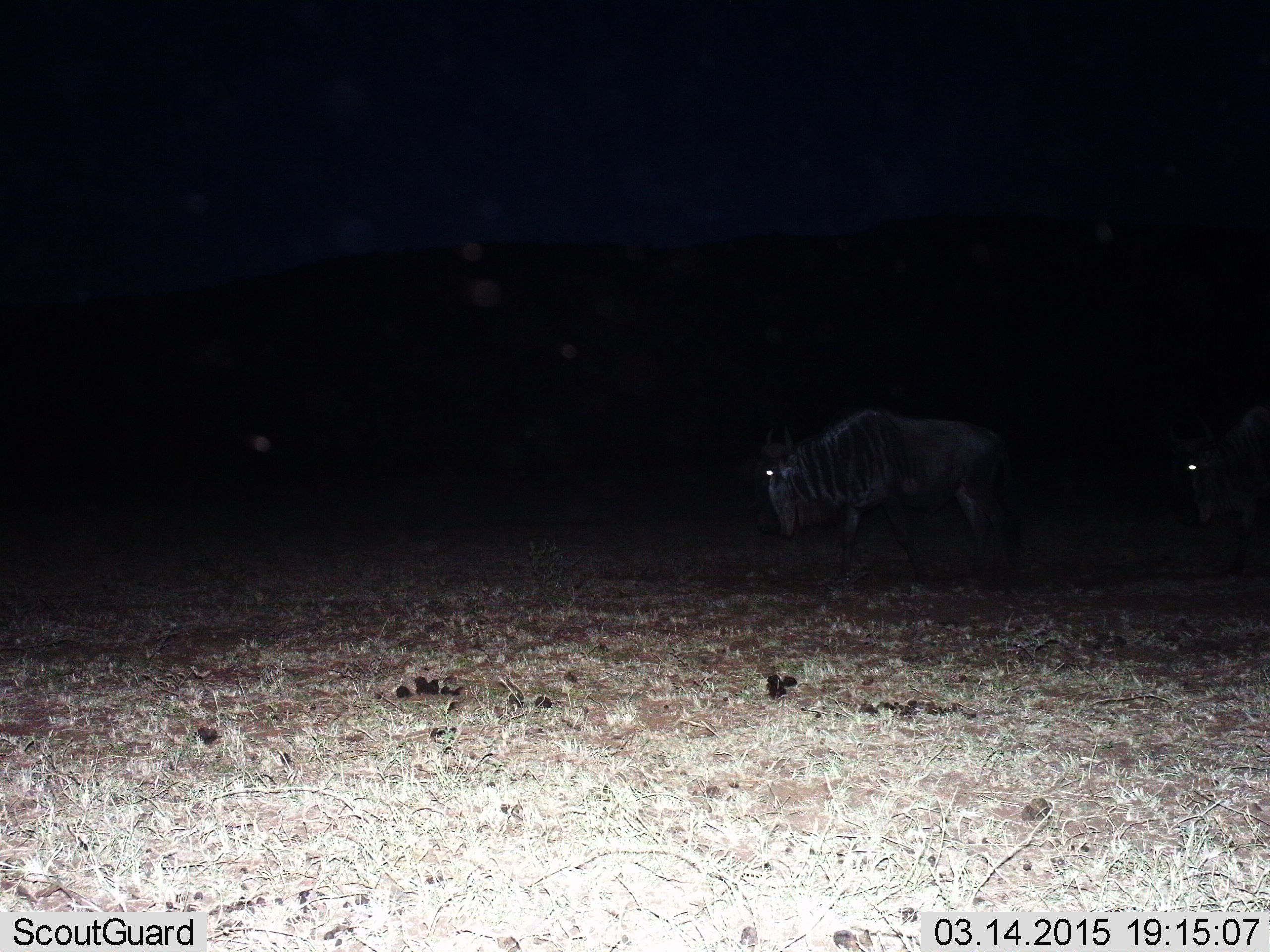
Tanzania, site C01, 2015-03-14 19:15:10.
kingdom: Animalia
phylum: Chordata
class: Mammalia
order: Artiodactyla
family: Bovidae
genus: Connochaetes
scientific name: Connochaetes taurinus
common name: blue wildebeest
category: wildebeest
Wildebeest (blue wildebeest) (Connochaetes taurinus), count 2. Behavior (volunteer vote fractions): standing 20%, resting 0%, moving 70%, interacting 0%. Young present (vote fraction): 0%. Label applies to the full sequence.